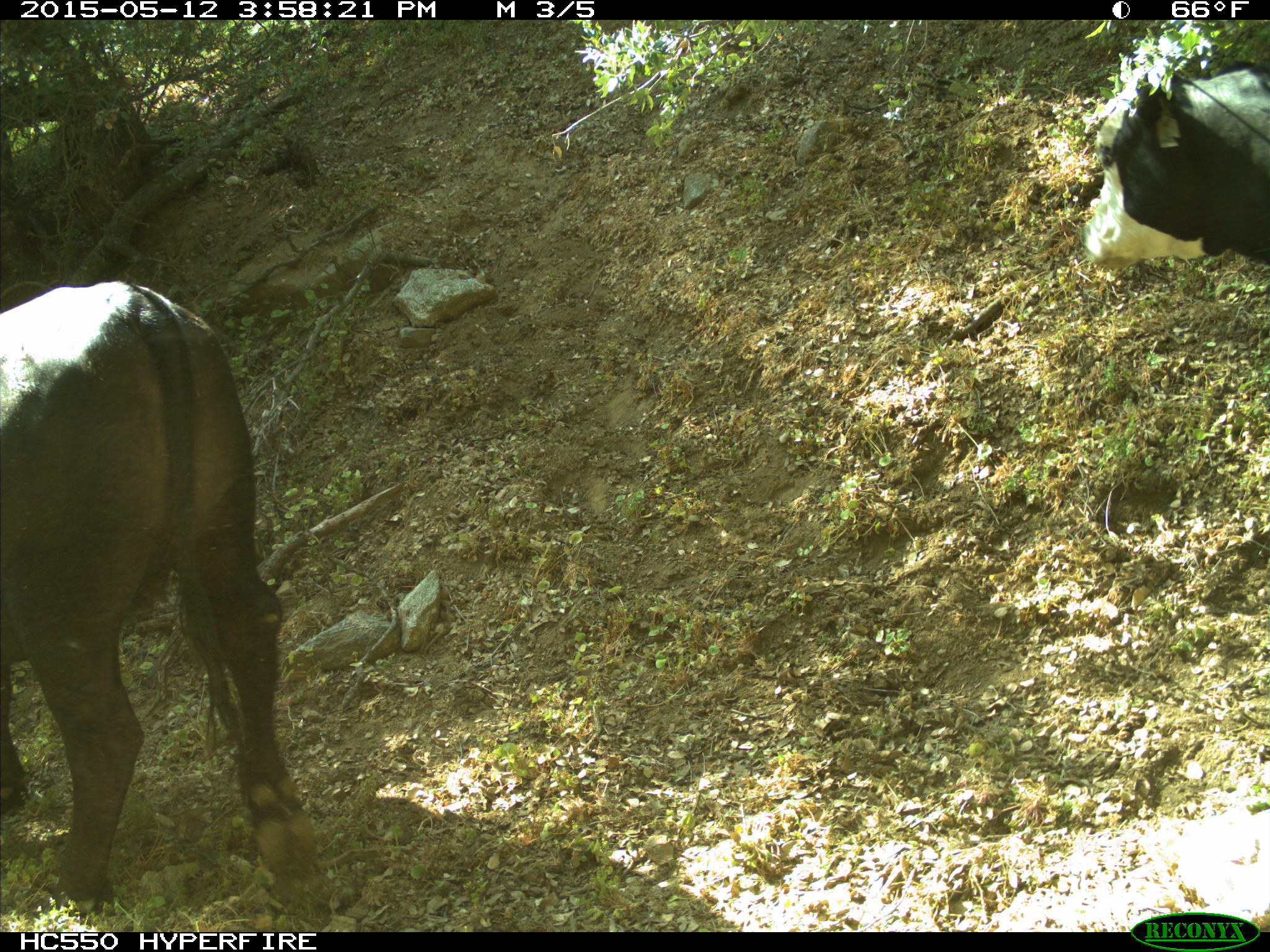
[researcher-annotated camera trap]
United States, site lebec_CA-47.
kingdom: Animalia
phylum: Chordata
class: Mammalia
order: Artiodactyla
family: Bovidae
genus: Bos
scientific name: Bos taurus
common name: domestic cow